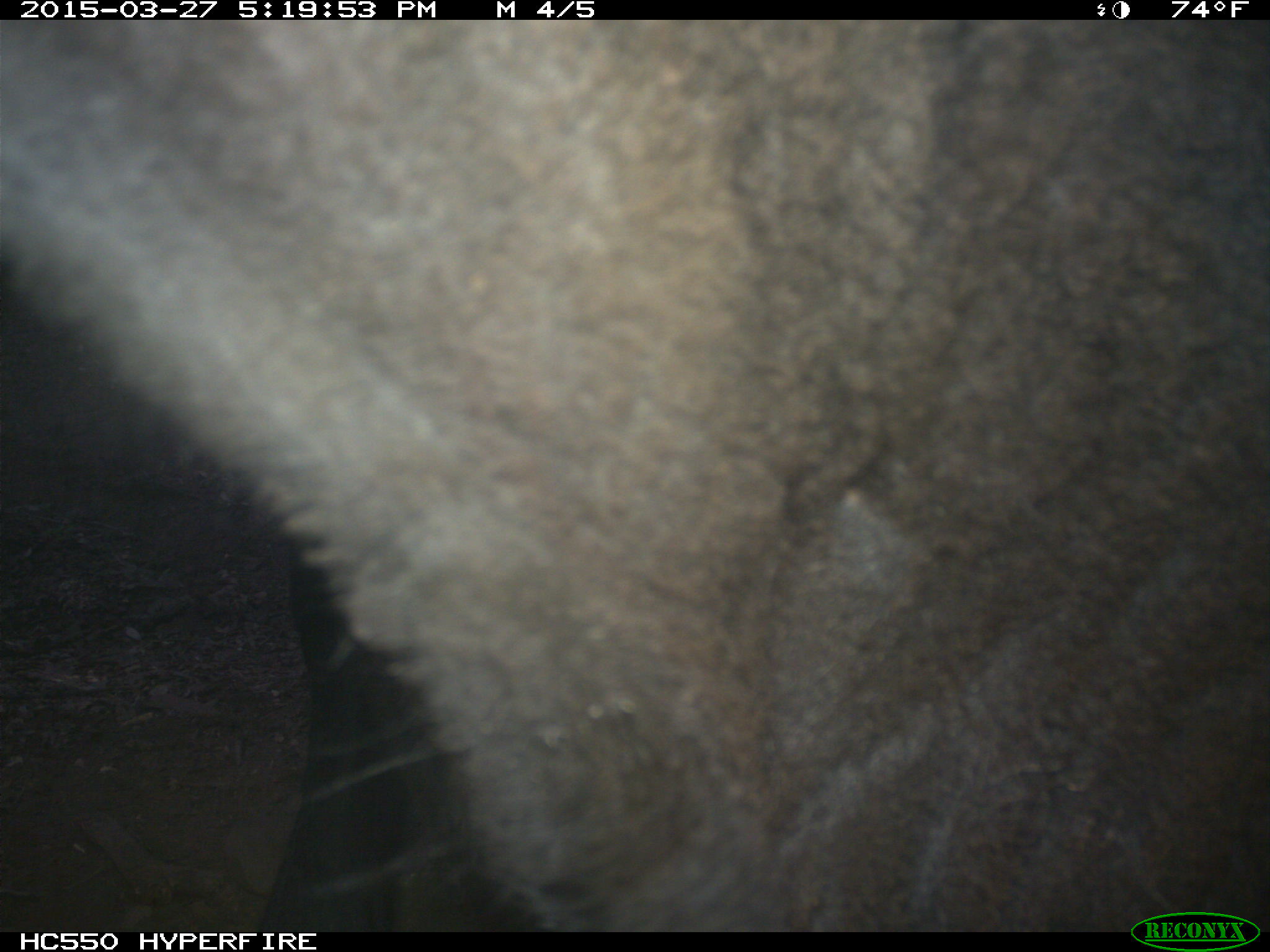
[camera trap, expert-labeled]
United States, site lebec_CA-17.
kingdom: Animalia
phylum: Chordata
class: Mammalia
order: Artiodactyla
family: Bovidae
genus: Bos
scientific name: Bos taurus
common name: domestic cow